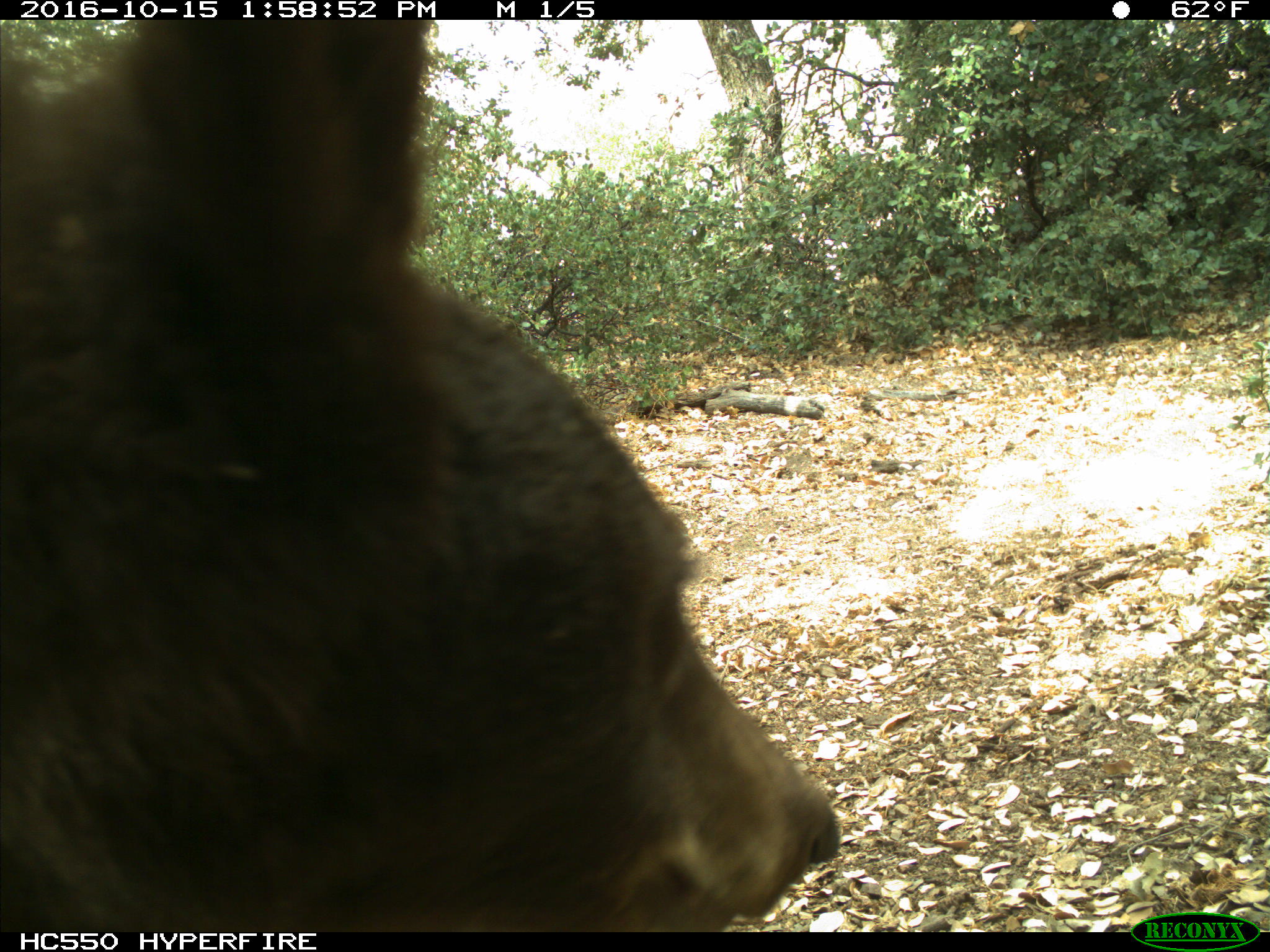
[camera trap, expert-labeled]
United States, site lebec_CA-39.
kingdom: Animalia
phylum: Chordata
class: Mammalia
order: Carnivora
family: Ursidae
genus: Ursus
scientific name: Ursus americanus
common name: american black bear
Ursus americanus (american black bear).